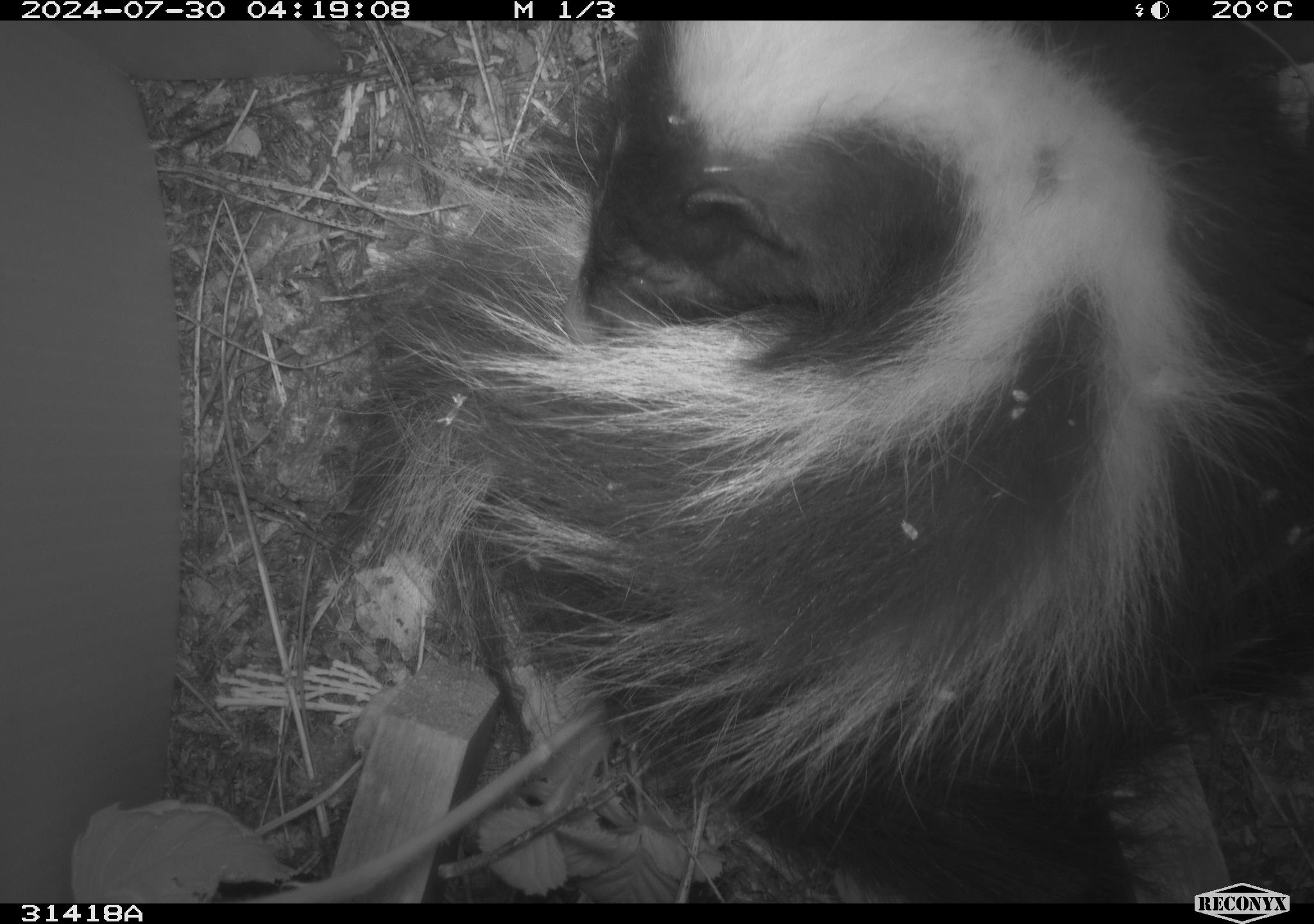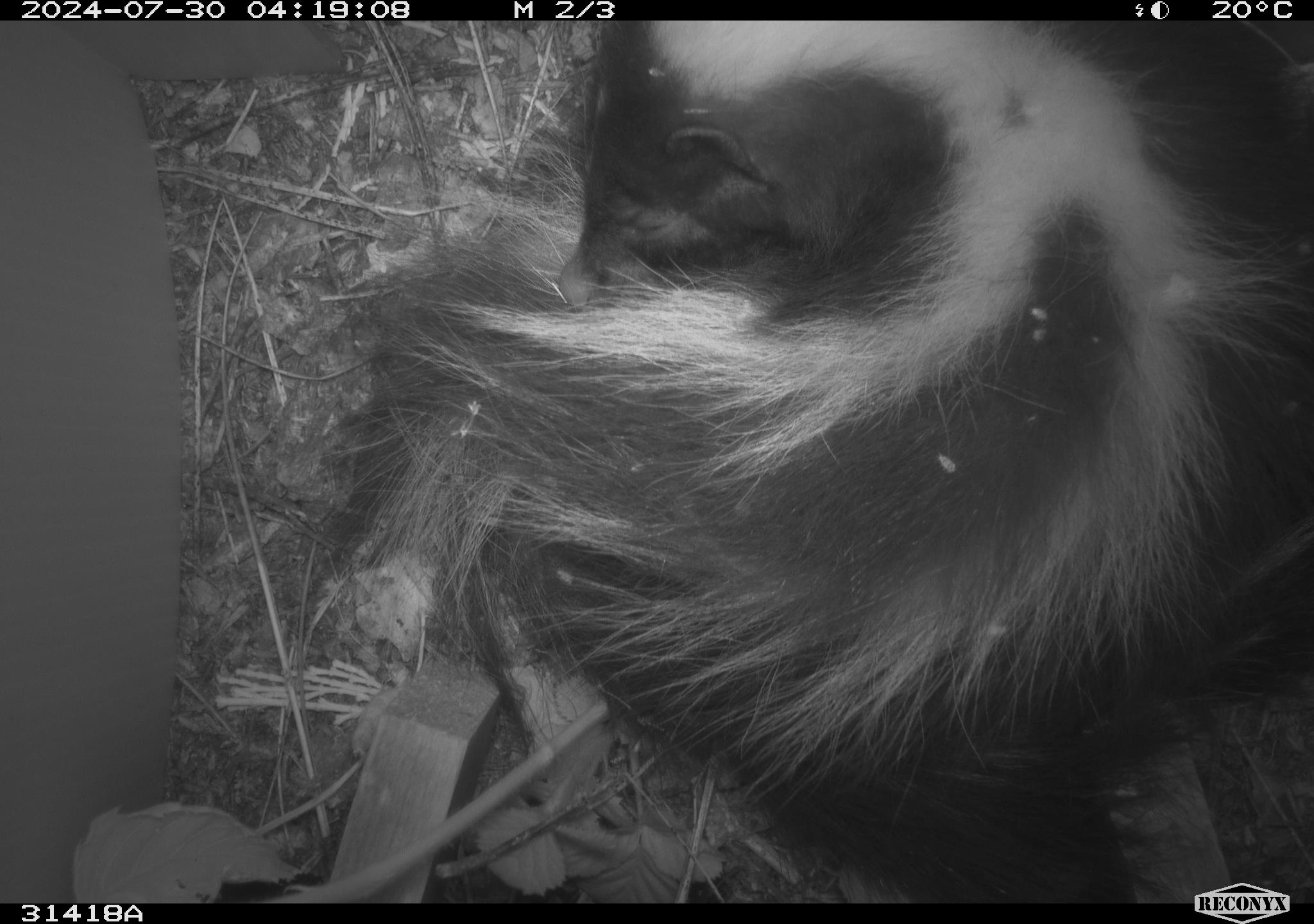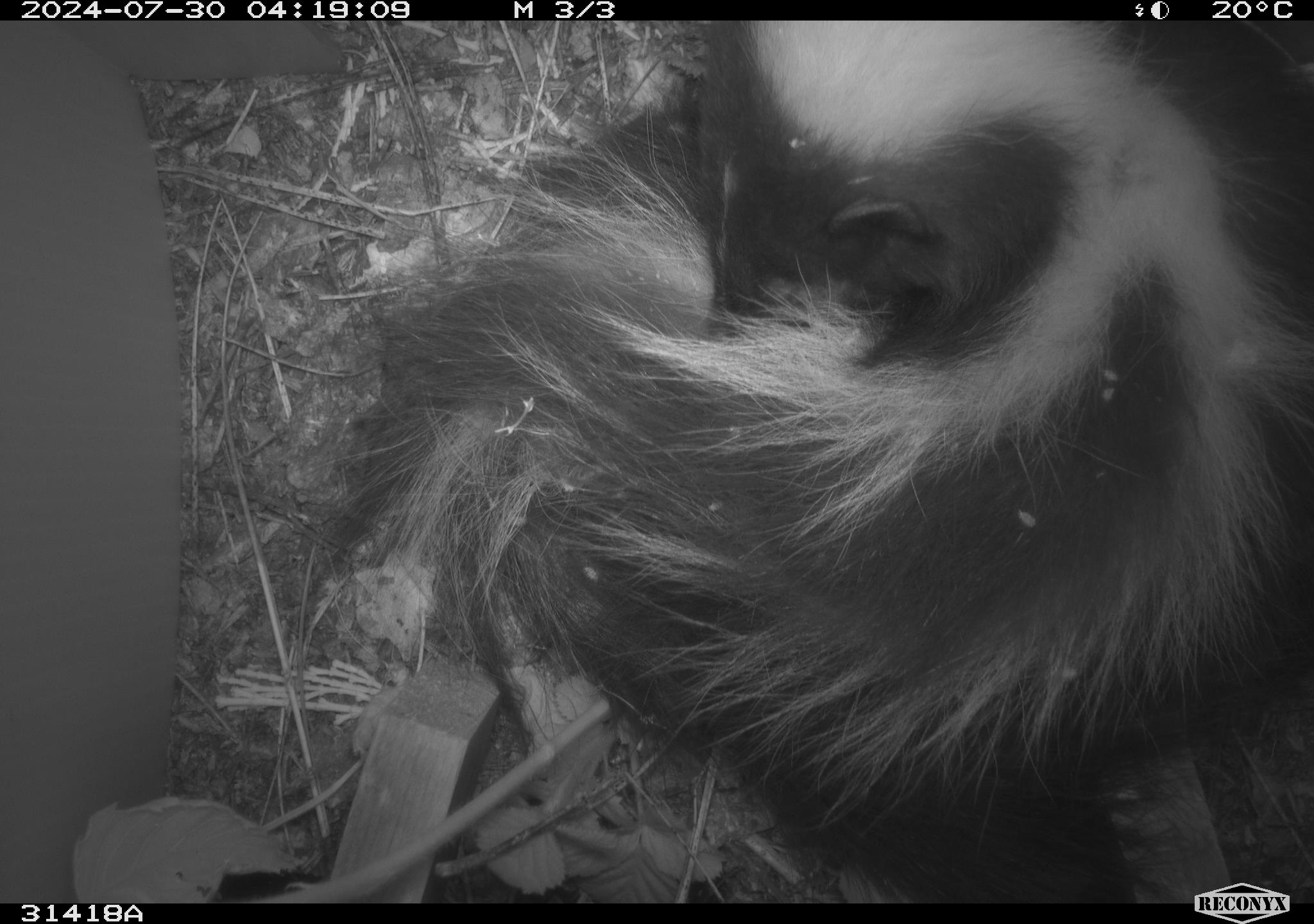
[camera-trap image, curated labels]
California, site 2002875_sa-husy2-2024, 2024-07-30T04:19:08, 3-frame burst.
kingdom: Animalia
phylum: Chordata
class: Mammalia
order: Carnivora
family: Mephitidae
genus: Mephitis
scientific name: Mephitis mephitis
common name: striped skunk